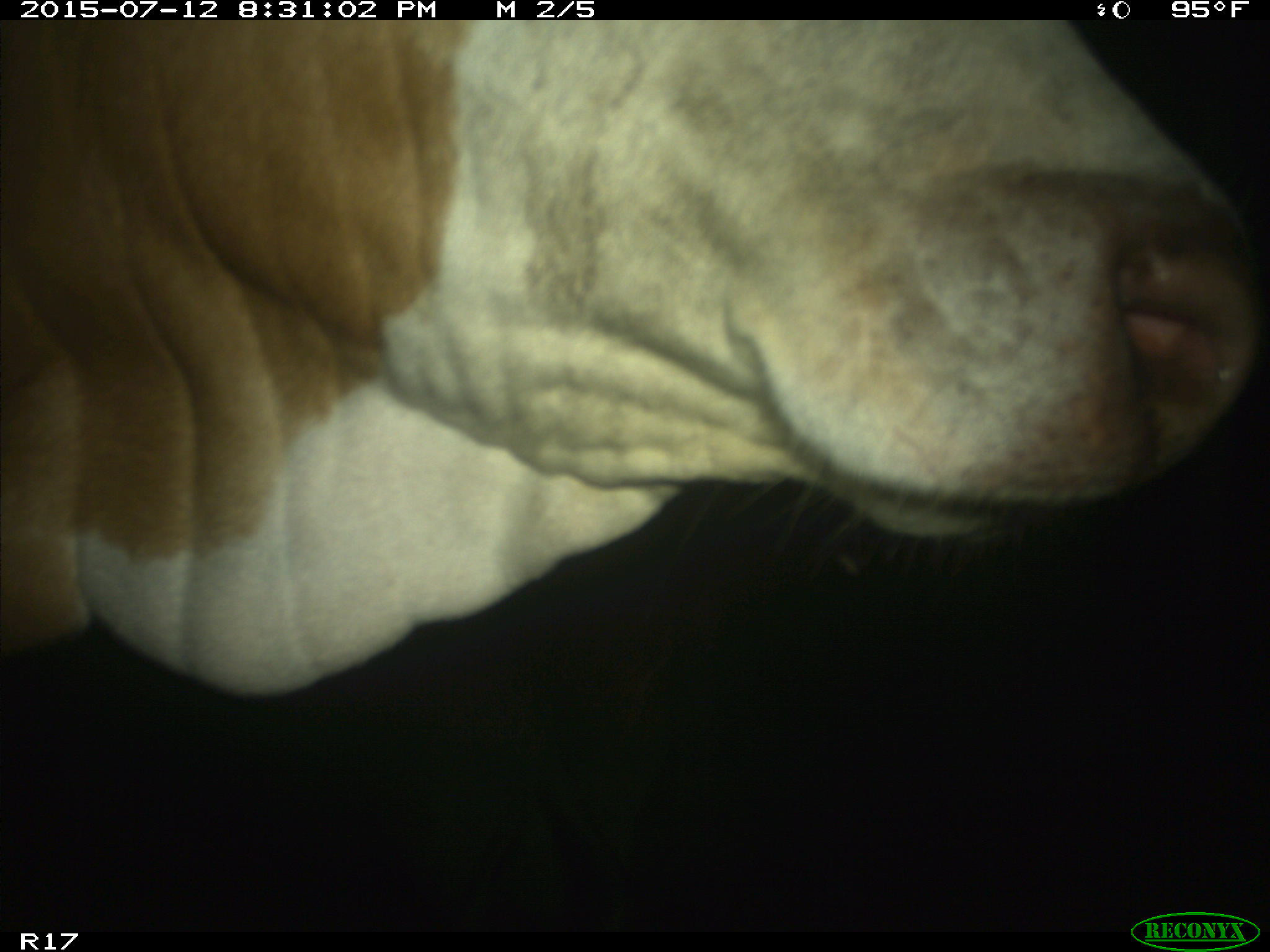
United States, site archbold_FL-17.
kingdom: Animalia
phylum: Chordata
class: Mammalia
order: Artiodactyla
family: Bovidae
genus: Bos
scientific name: Bos taurus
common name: domestic cow